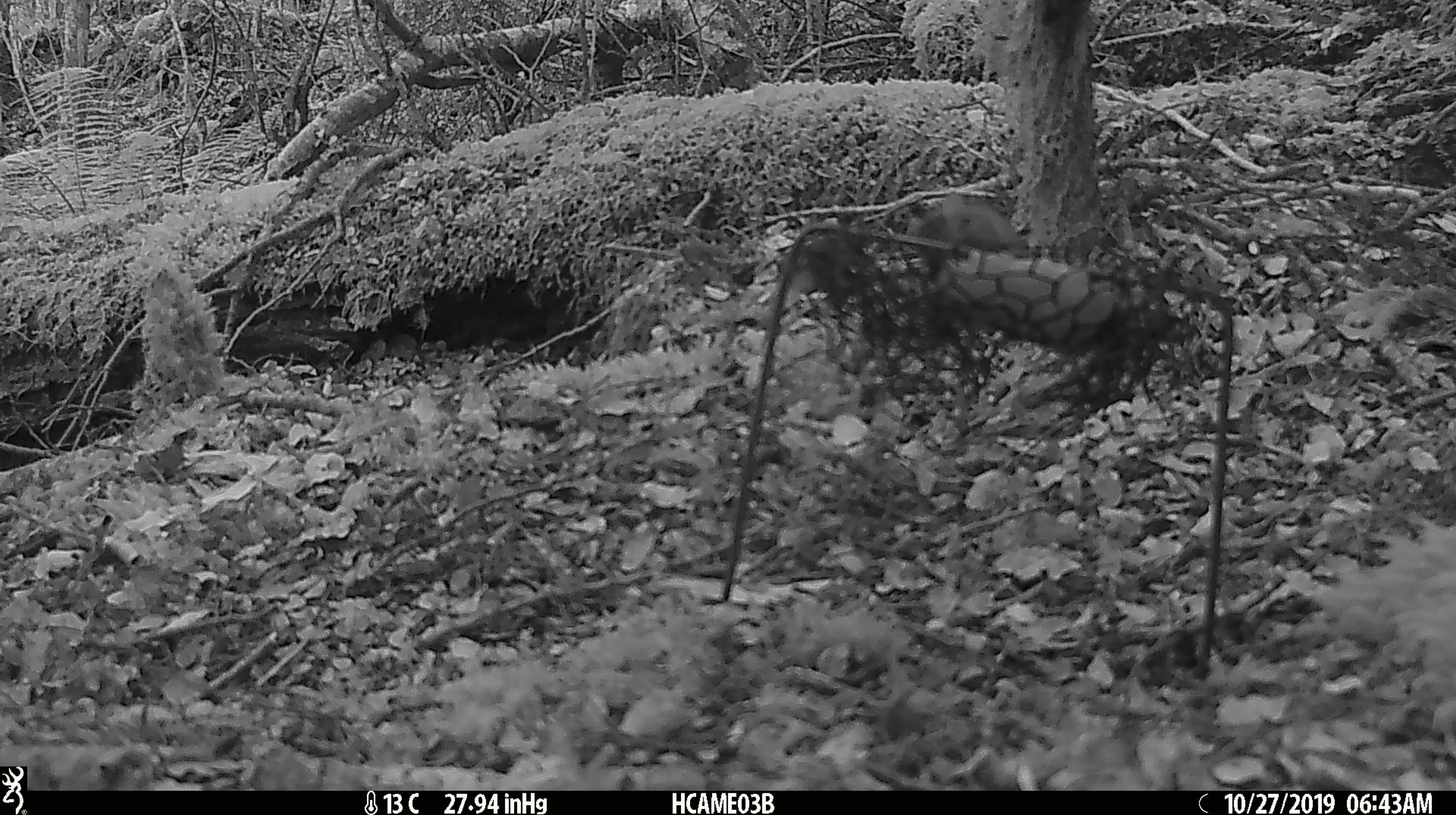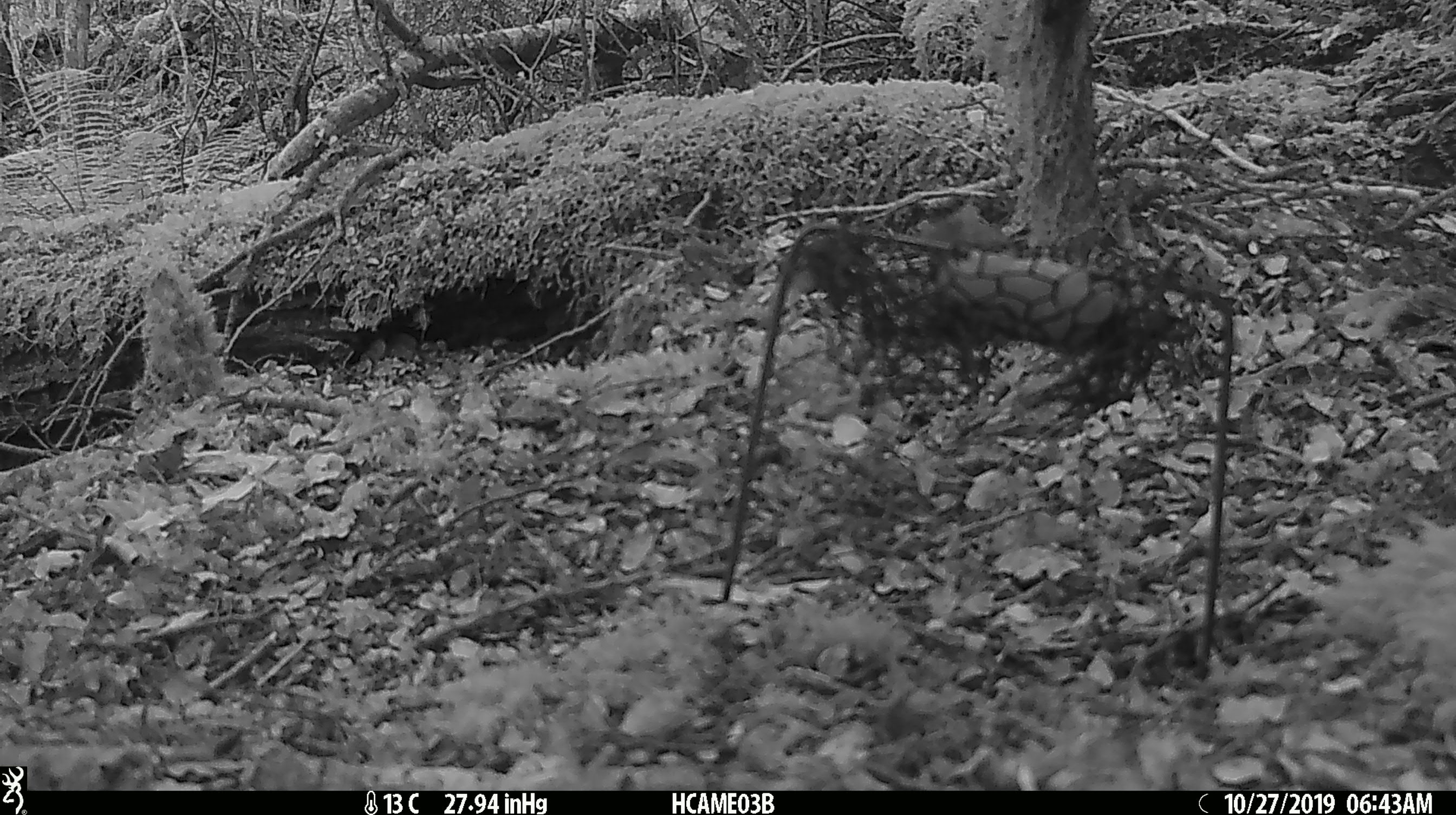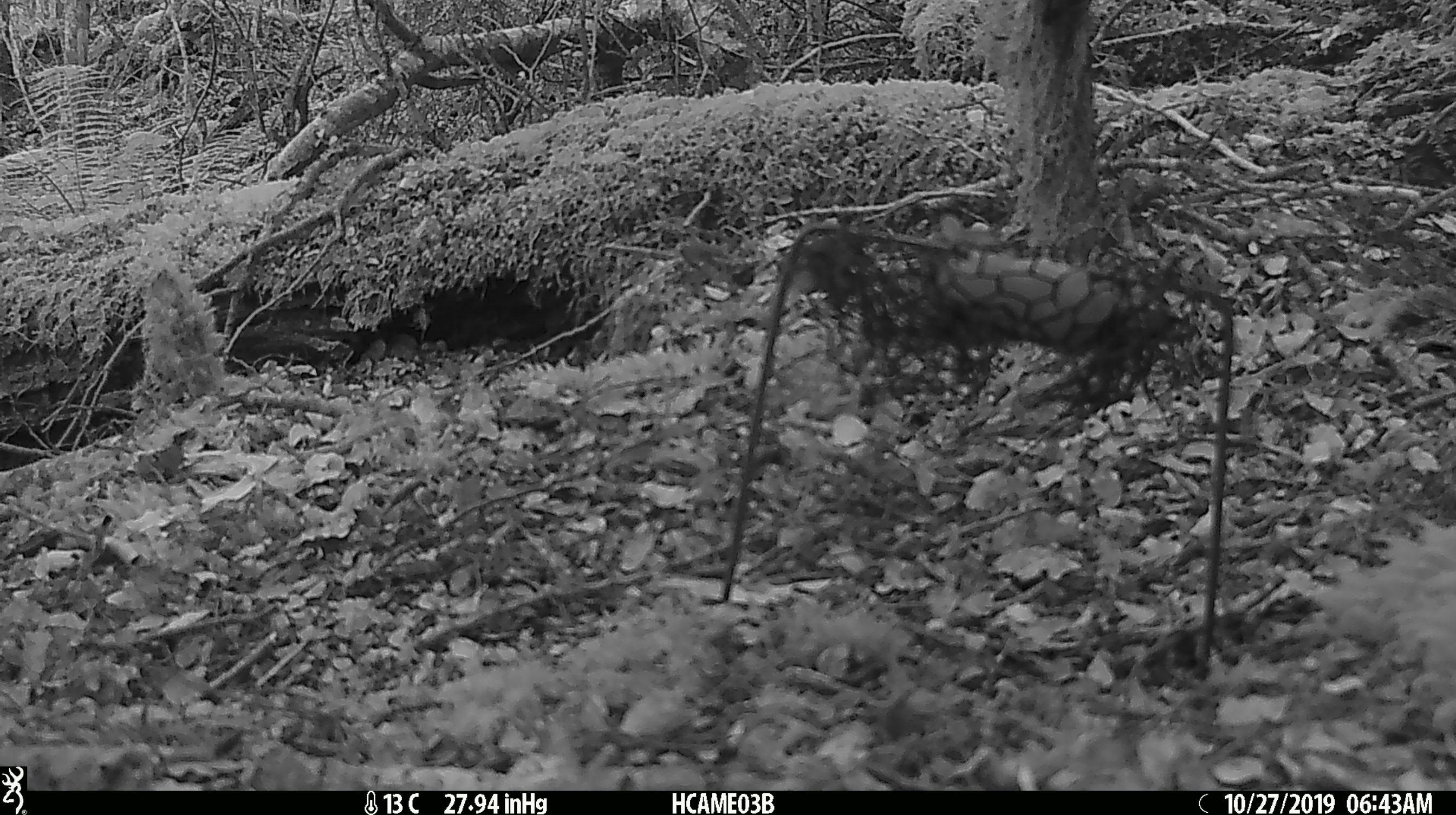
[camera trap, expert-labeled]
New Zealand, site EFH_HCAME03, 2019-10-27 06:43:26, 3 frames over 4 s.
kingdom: Animalia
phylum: Chordata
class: Mammalia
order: Rodentia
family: Muridae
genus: Mus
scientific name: Mus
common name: mouse